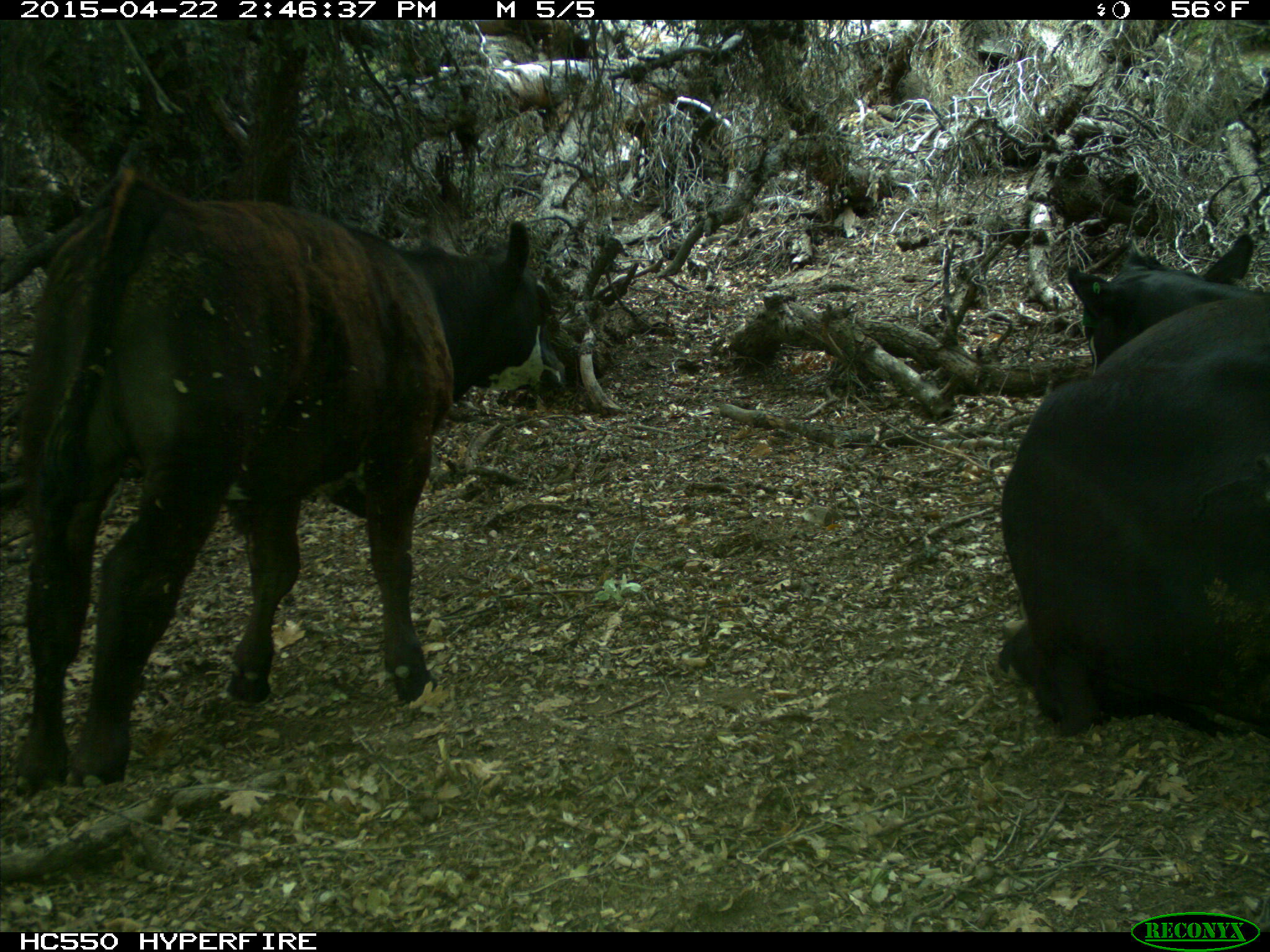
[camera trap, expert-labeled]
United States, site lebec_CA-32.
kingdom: Animalia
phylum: Chordata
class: Mammalia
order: Artiodactyla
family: Bovidae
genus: Bos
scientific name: Bos taurus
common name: domestic cow